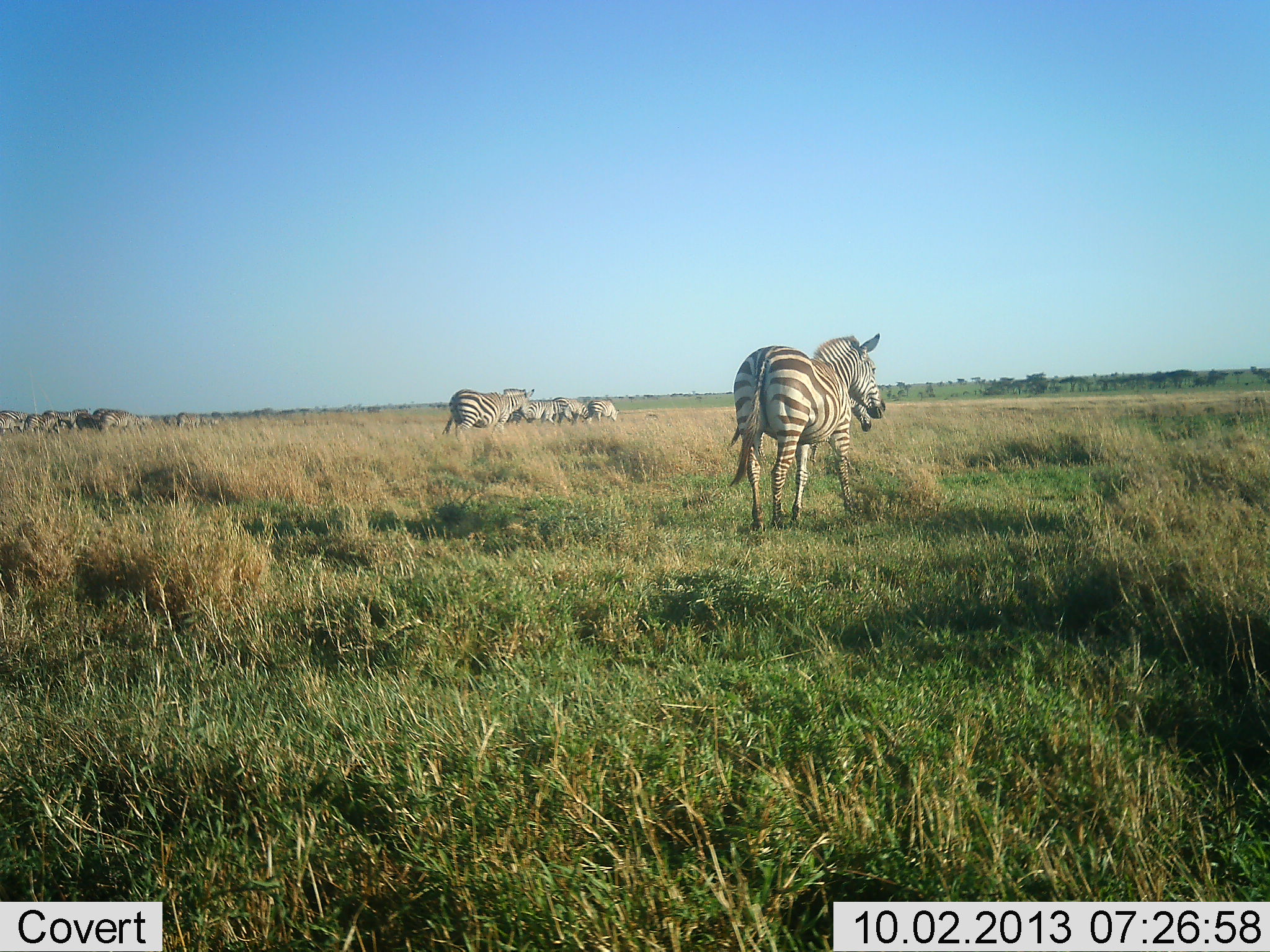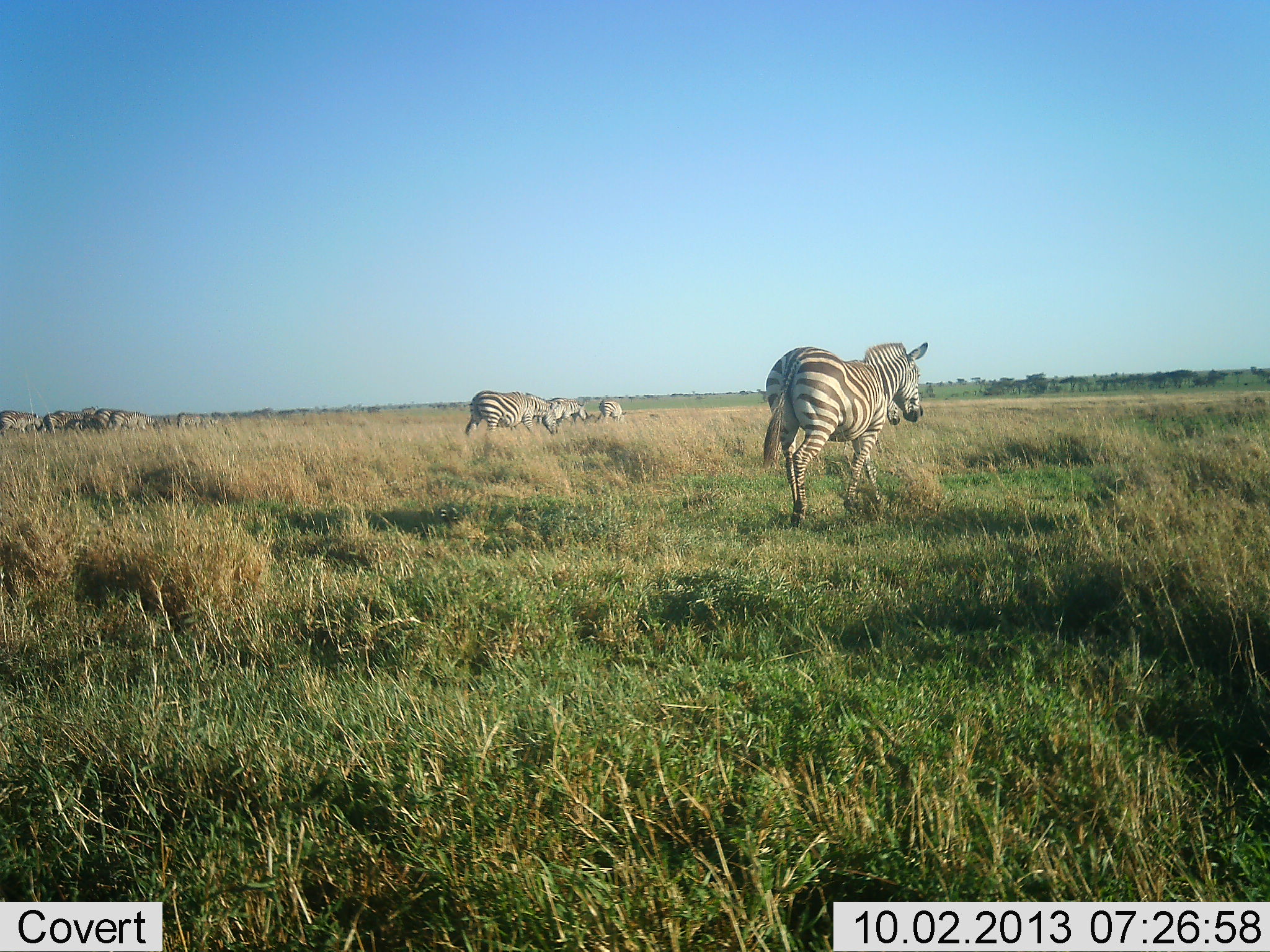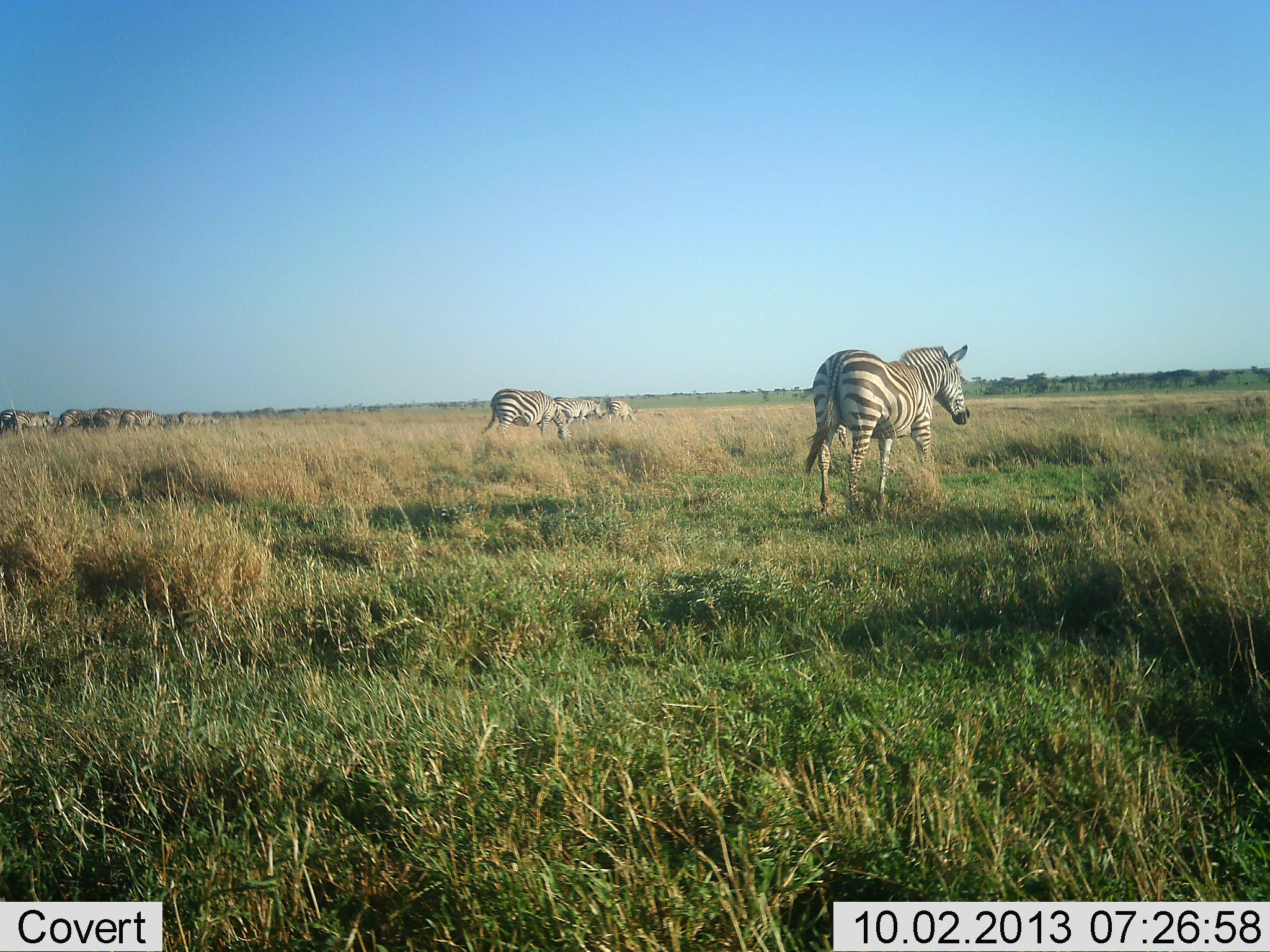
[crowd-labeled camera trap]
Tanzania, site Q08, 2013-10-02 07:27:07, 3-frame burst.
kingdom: Animalia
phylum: Chordata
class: Mammalia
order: Perissodactyla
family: Equidae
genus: Equus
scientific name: Equus quagga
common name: plains zebra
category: zebra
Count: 11-50.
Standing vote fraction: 40%.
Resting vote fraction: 10%.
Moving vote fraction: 100%.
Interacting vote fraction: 10%.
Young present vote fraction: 0%.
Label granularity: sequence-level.